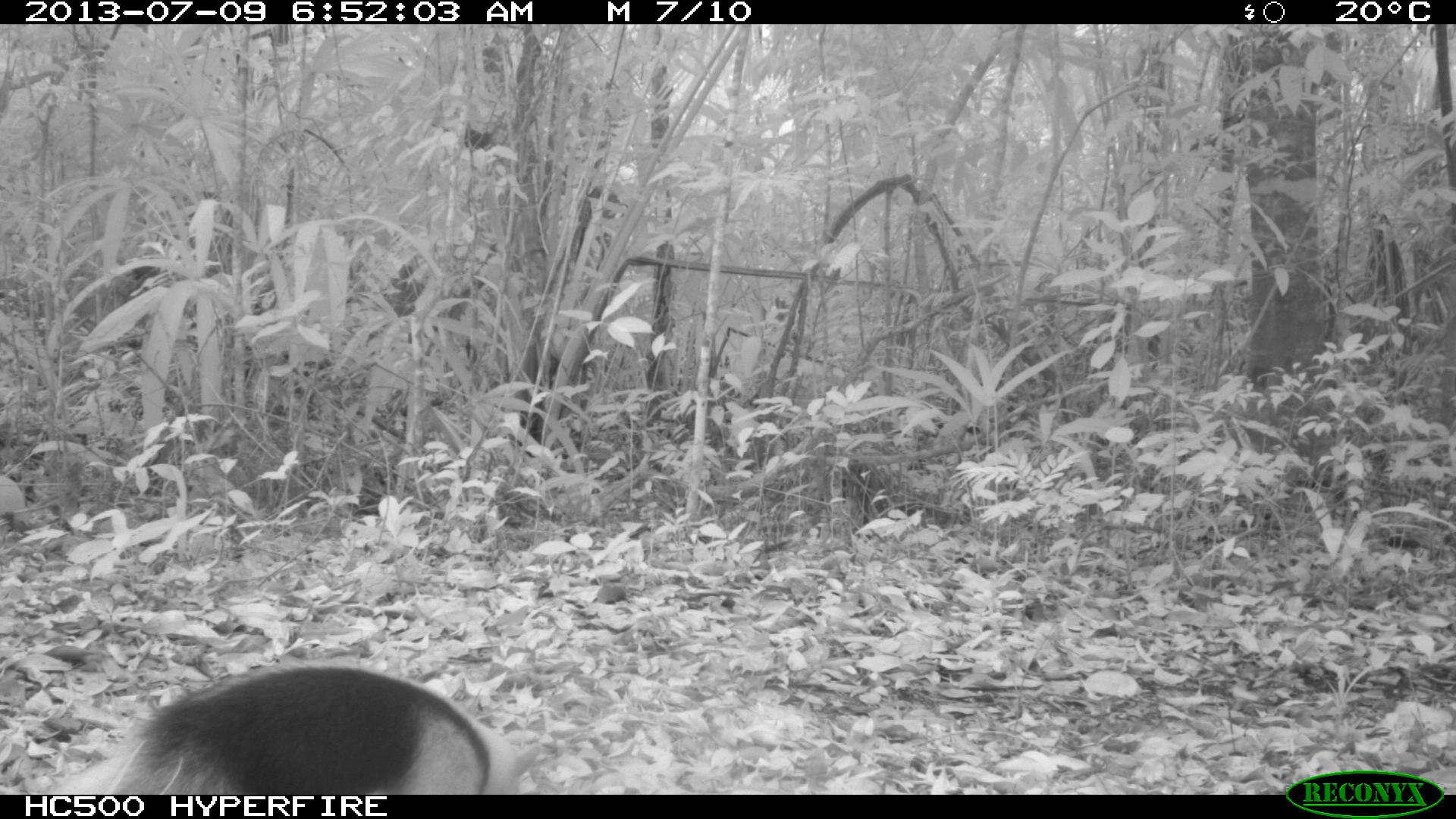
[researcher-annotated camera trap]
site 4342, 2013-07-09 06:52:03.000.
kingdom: Animalia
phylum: Chordata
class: Mammalia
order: Pilosa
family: Myrmecophagidae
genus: Tamandua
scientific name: Tamandua mexicana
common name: northern tamandua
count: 1